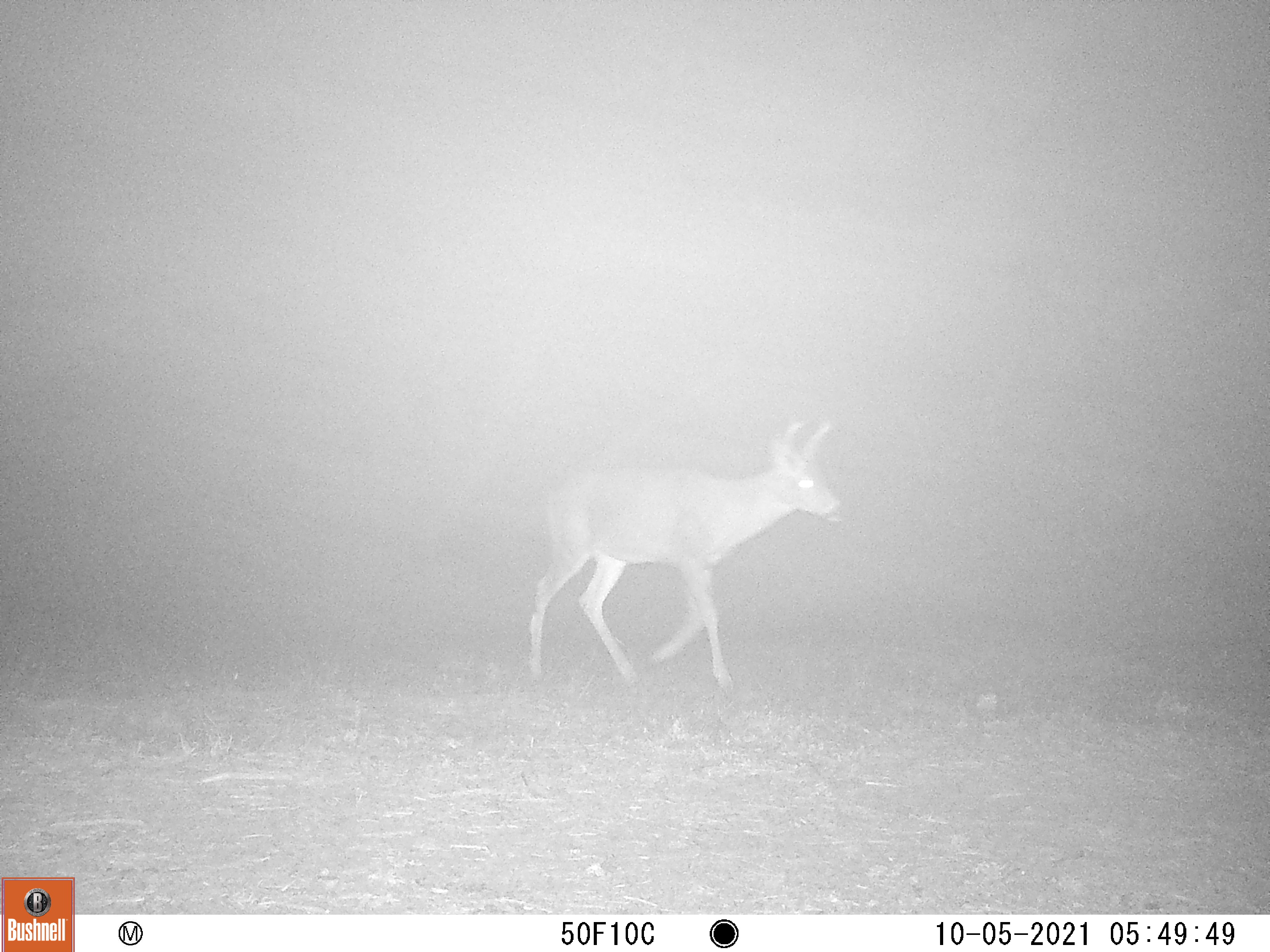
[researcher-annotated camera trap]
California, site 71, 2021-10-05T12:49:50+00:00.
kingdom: Animalia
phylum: Chordata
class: Mammalia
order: Artiodactyla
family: Cervidae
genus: Odocoileus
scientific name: Odocoileus hemionus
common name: mule deer